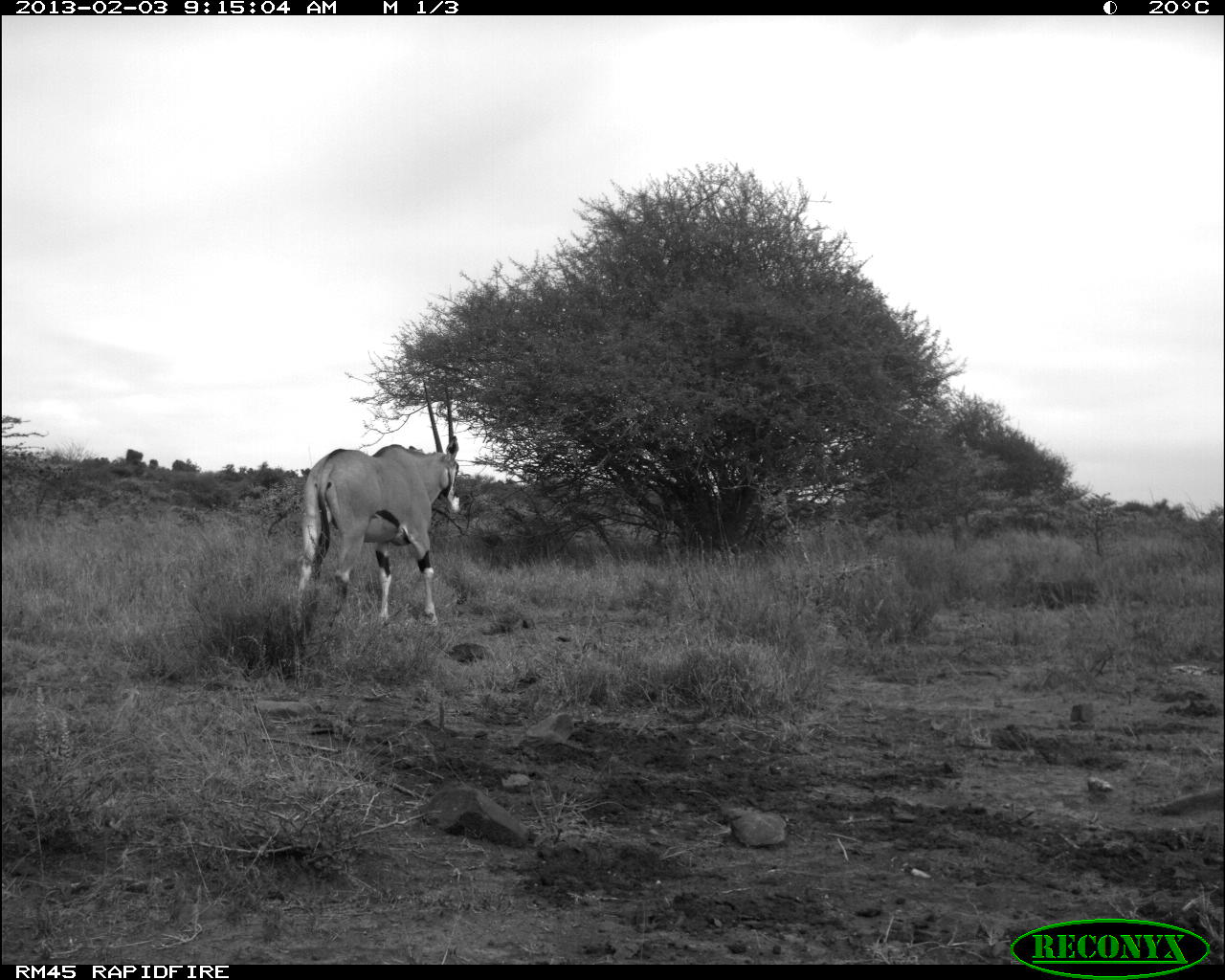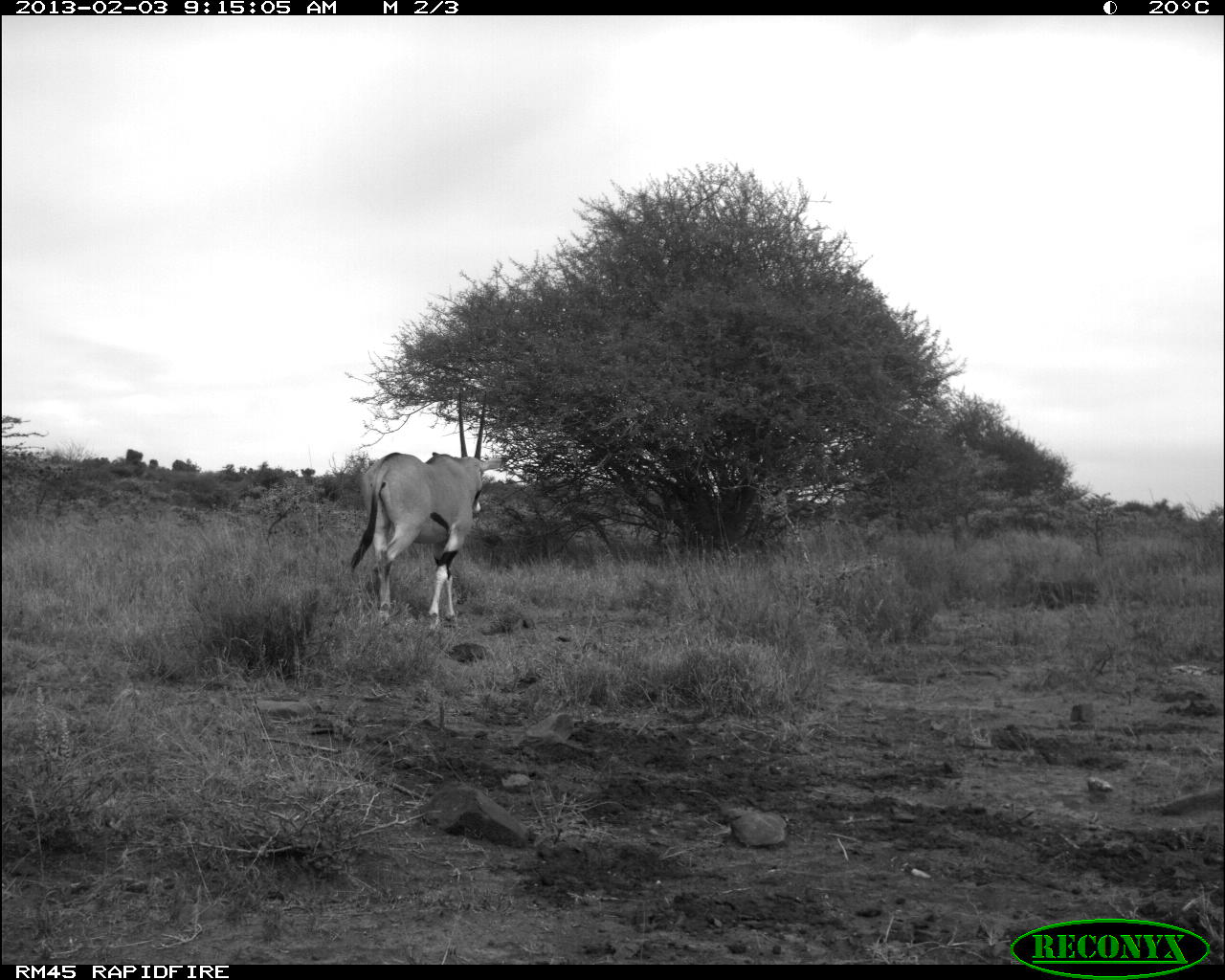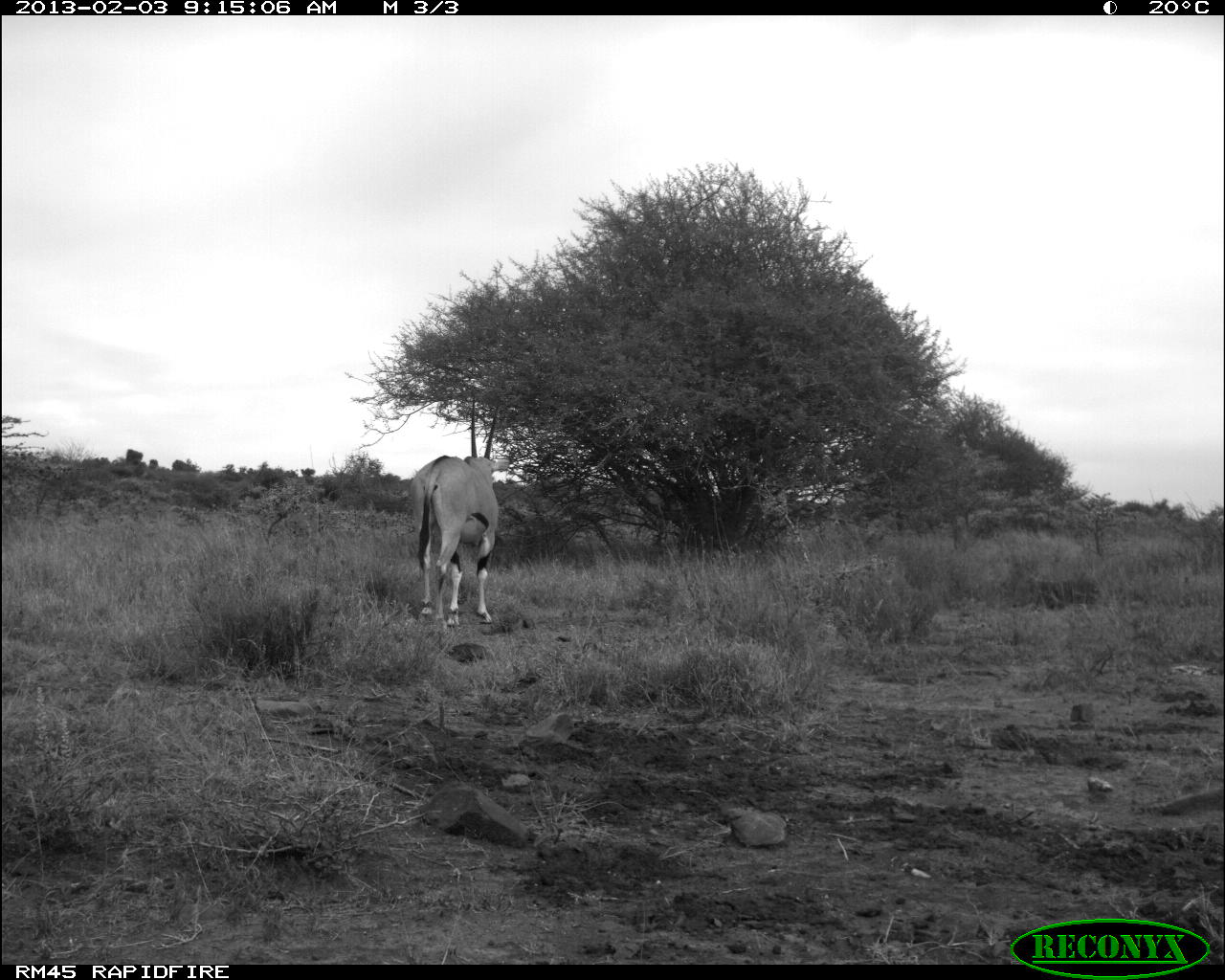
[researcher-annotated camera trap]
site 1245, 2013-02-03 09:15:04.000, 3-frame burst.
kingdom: Animalia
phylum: Chordata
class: Mammalia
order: Artiodactyla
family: Bovidae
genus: Oryx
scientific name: Oryx beisa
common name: east african oryx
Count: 1.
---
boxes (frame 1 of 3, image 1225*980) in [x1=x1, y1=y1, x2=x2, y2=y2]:
oryx beisa: [x1=292, y1=373, x2=461, y2=641]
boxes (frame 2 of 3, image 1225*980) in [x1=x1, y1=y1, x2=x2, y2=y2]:
oryx beisa: [x1=347, y1=388, x2=512, y2=631]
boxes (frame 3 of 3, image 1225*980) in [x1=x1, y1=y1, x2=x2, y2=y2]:
oryx beisa: [x1=406, y1=389, x2=509, y2=629]